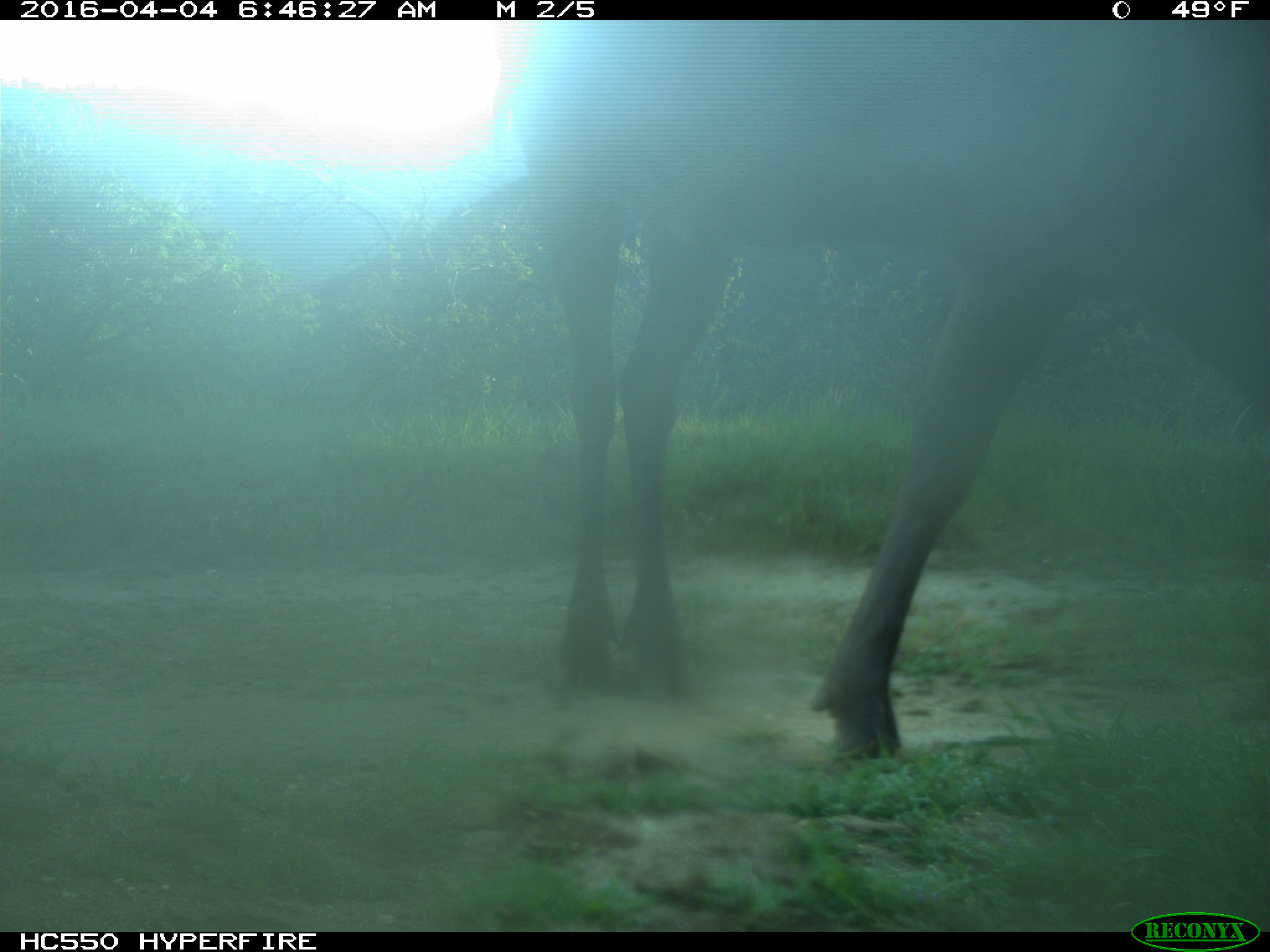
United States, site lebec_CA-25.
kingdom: Animalia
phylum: Chordata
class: Mammalia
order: Artiodactyla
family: Cervidae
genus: Cervus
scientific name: Cervus canadensis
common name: elk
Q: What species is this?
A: Cervus canadensis (elk).